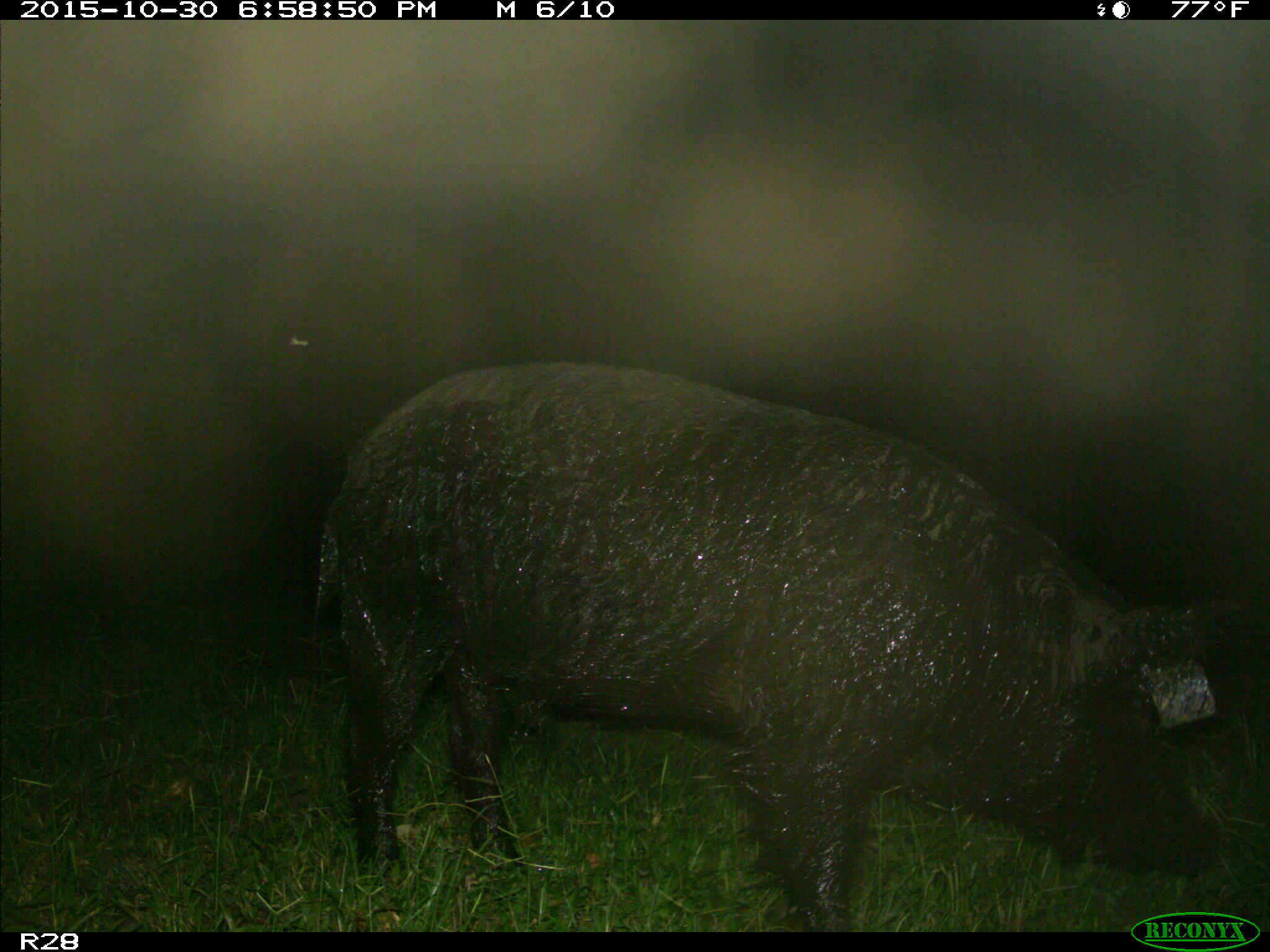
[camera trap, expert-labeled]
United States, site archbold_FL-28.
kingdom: Animalia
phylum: Chordata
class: Mammalia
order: Artiodactyla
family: Suidae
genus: Sus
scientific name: Sus scrofa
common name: wild boar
Sus scrofa (wild boar).